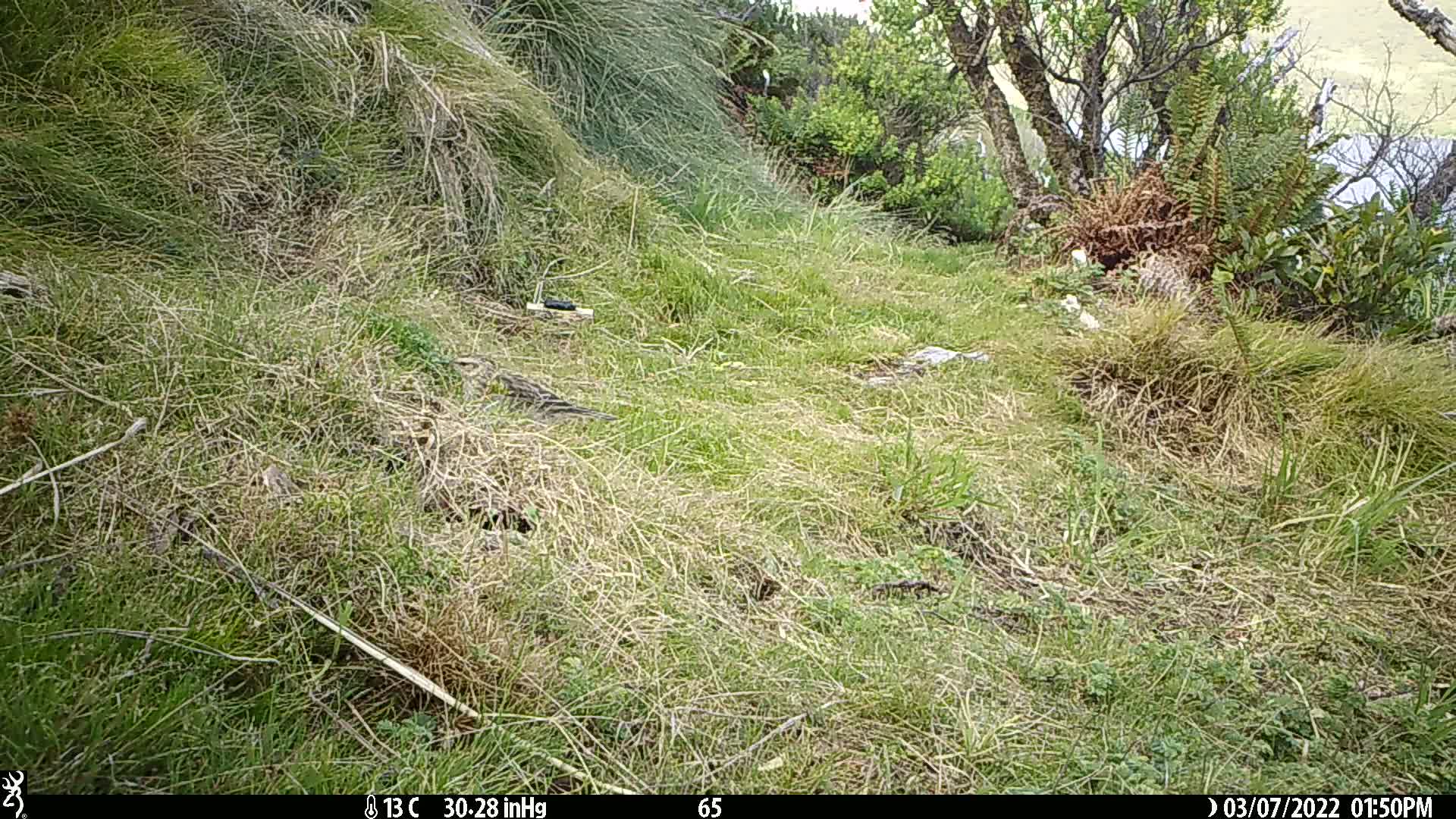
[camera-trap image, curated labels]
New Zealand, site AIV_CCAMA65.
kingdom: Animalia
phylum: Chordata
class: Aves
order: Passeriformes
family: Motacillidae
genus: Anthus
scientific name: Anthus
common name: pipit